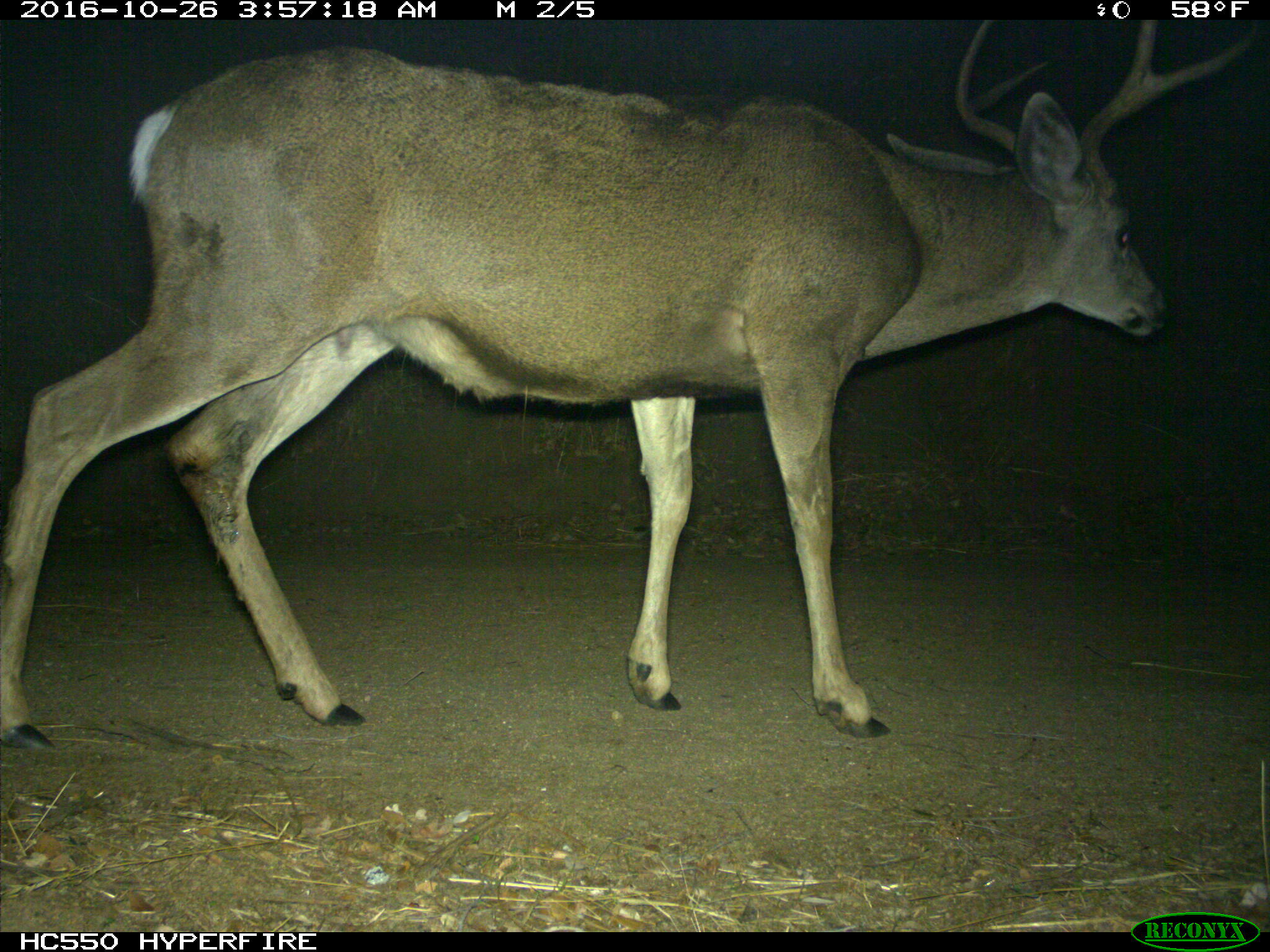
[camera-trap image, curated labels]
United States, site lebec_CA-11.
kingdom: Animalia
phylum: Chordata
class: Mammalia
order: Artiodactyla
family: Cervidae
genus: Odocoileus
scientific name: Odocoileus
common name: deer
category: unidentified deer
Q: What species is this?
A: Unidentified deer (deer) (Odocoileus).